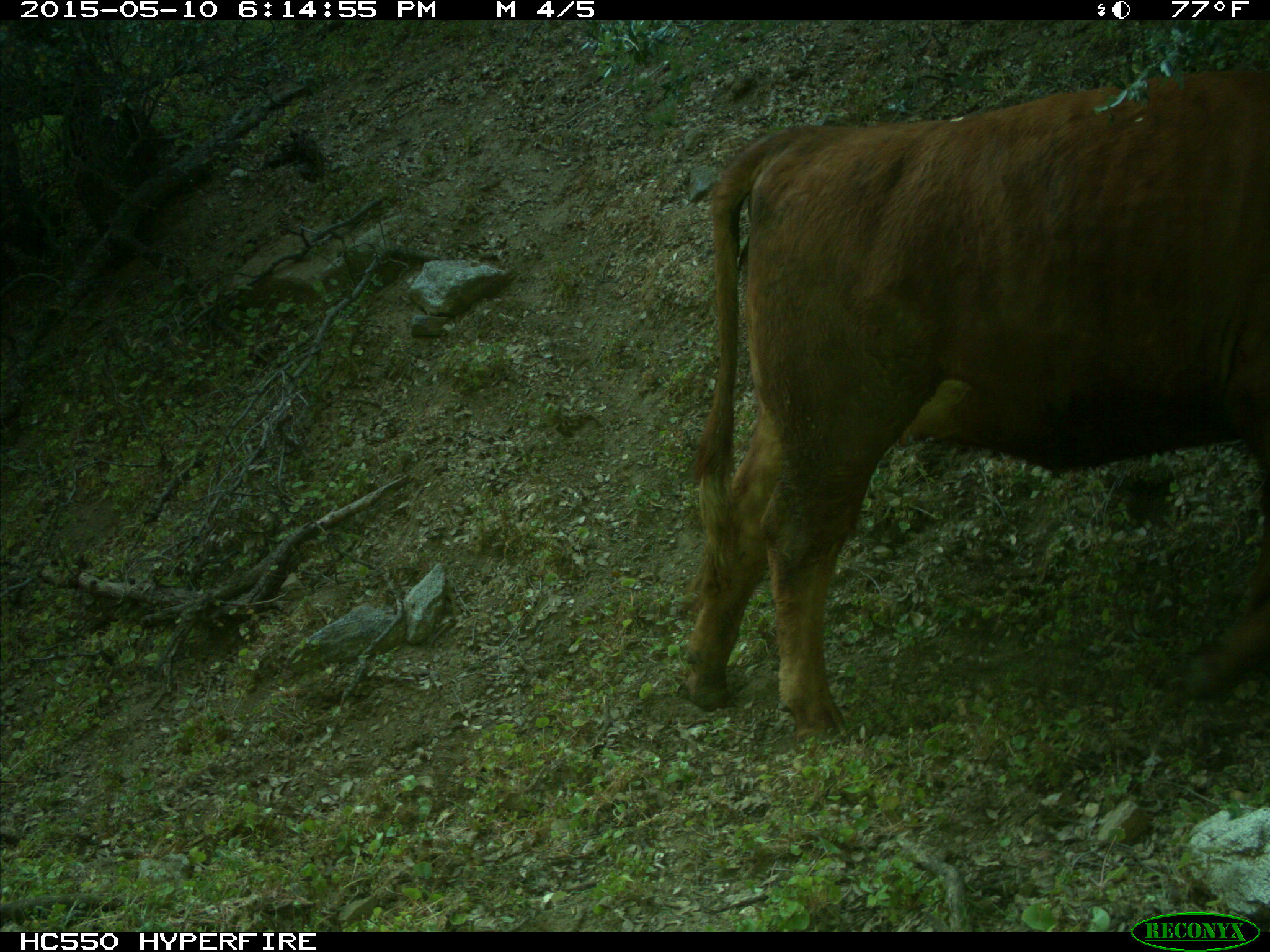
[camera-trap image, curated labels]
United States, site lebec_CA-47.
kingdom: Animalia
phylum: Chordata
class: Mammalia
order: Artiodactyla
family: Bovidae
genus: Bos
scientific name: Bos taurus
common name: domestic cow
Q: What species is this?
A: Bos taurus (domestic cow).